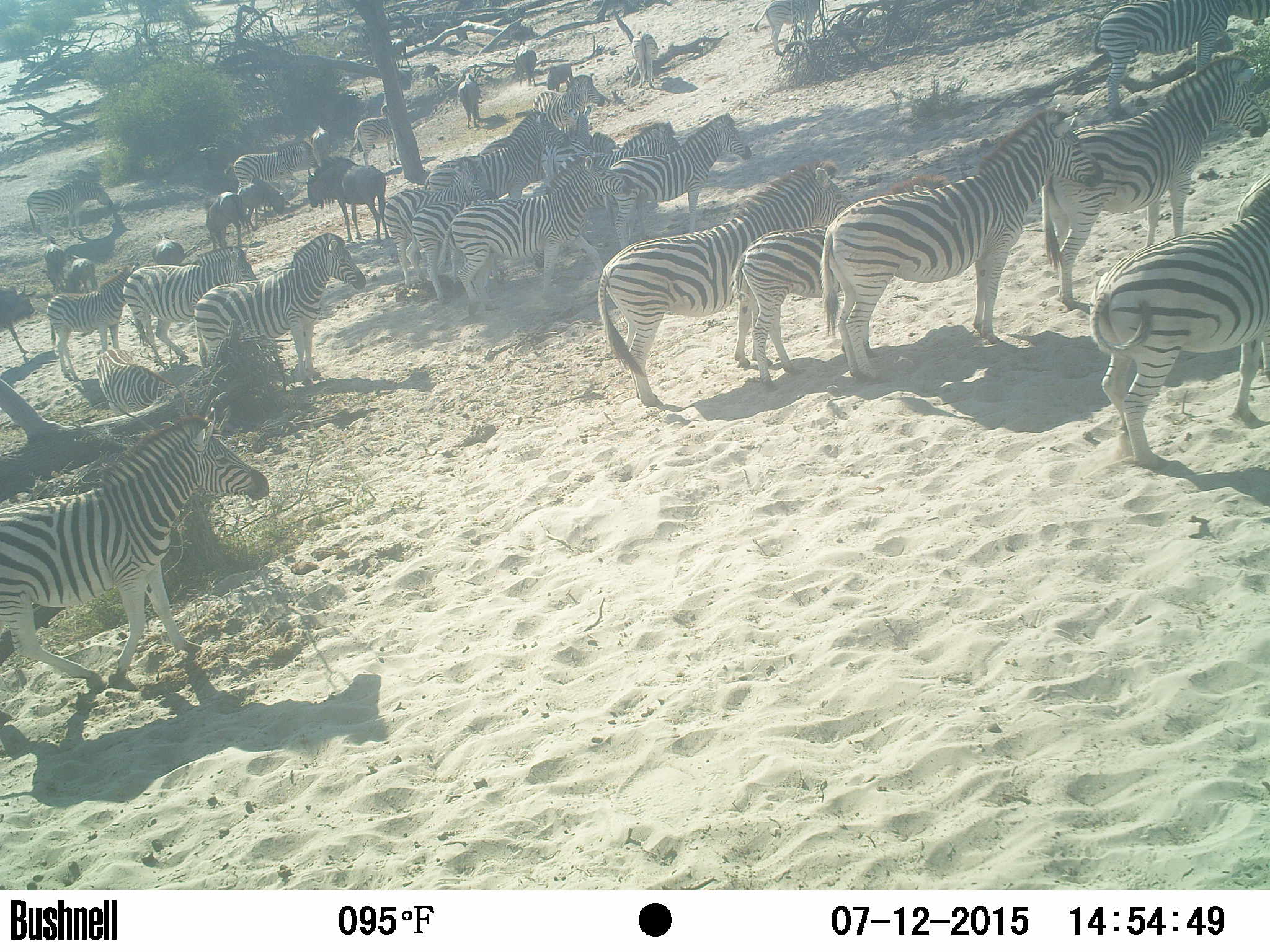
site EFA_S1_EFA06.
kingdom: Animalia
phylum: Chordata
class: Mammalia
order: Artiodactyla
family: Bovidae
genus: Connochaetes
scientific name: Connochaetes taurinus taurinus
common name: blue wildebeest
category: wildebeestblue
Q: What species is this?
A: Wildebeestblue (blue wildebeest) (Connochaetes taurinus taurinus).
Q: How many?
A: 11-50.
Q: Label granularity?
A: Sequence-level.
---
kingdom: Animalia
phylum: Chordata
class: Mammalia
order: Perissodactyla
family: Equidae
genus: Equus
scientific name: Equus quagga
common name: plains zebra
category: zebraplains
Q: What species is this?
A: Zebraplains (plains zebra) (Equus quagga).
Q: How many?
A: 11-50.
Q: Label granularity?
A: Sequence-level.